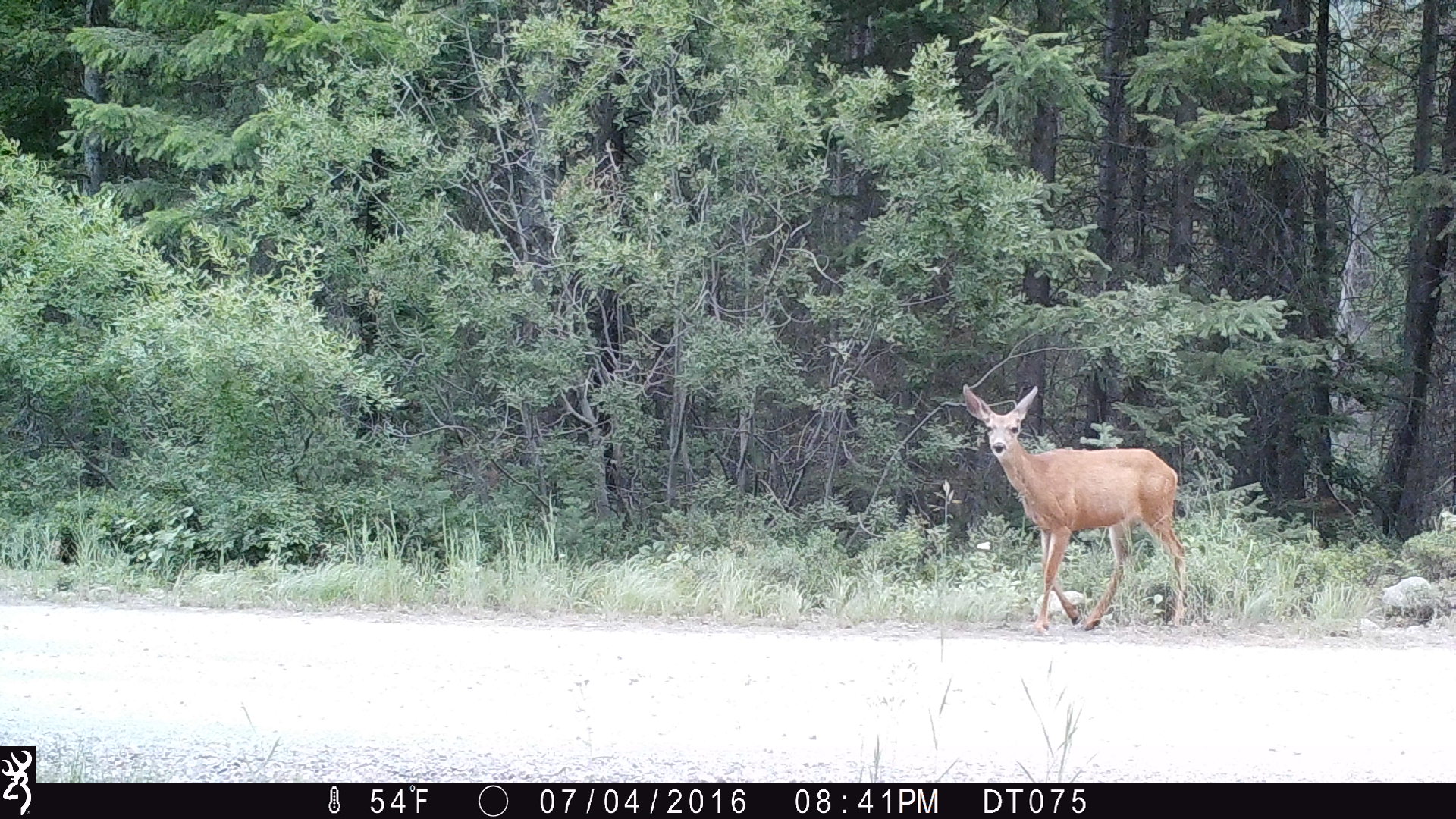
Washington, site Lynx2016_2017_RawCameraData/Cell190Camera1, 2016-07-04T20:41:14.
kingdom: Animalia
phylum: Chordata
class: Mammalia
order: Artiodactyla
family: Cervidae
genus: Odocoileus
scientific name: Odocoileus hemionus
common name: mule deer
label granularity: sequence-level